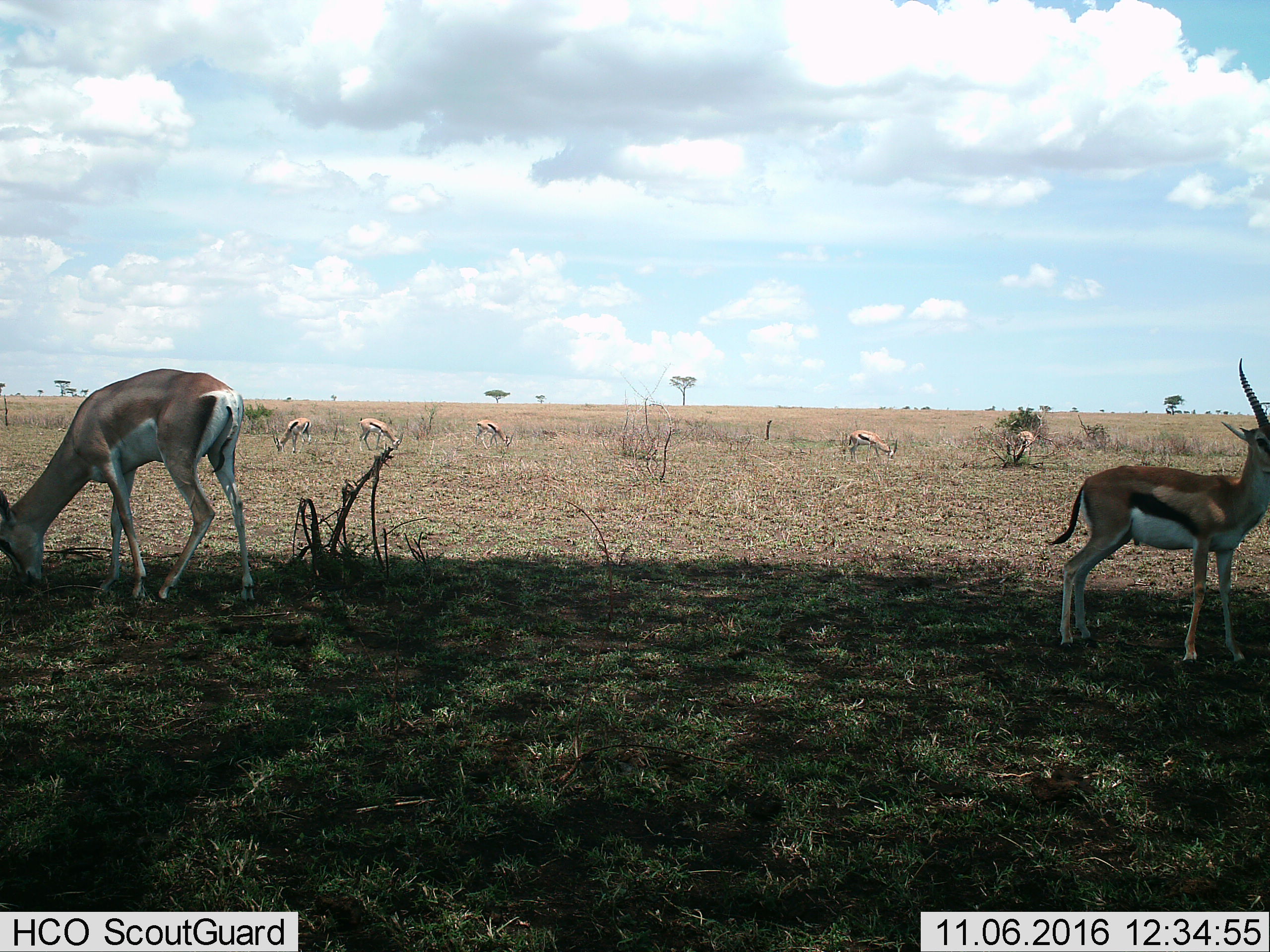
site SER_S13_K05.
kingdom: Animalia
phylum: Chordata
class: Mammalia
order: Artiodactyla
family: Bovidae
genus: Eudorcas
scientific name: Eudorcas thomsonii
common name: thomson's gazelle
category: gazellethomsons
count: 7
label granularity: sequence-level